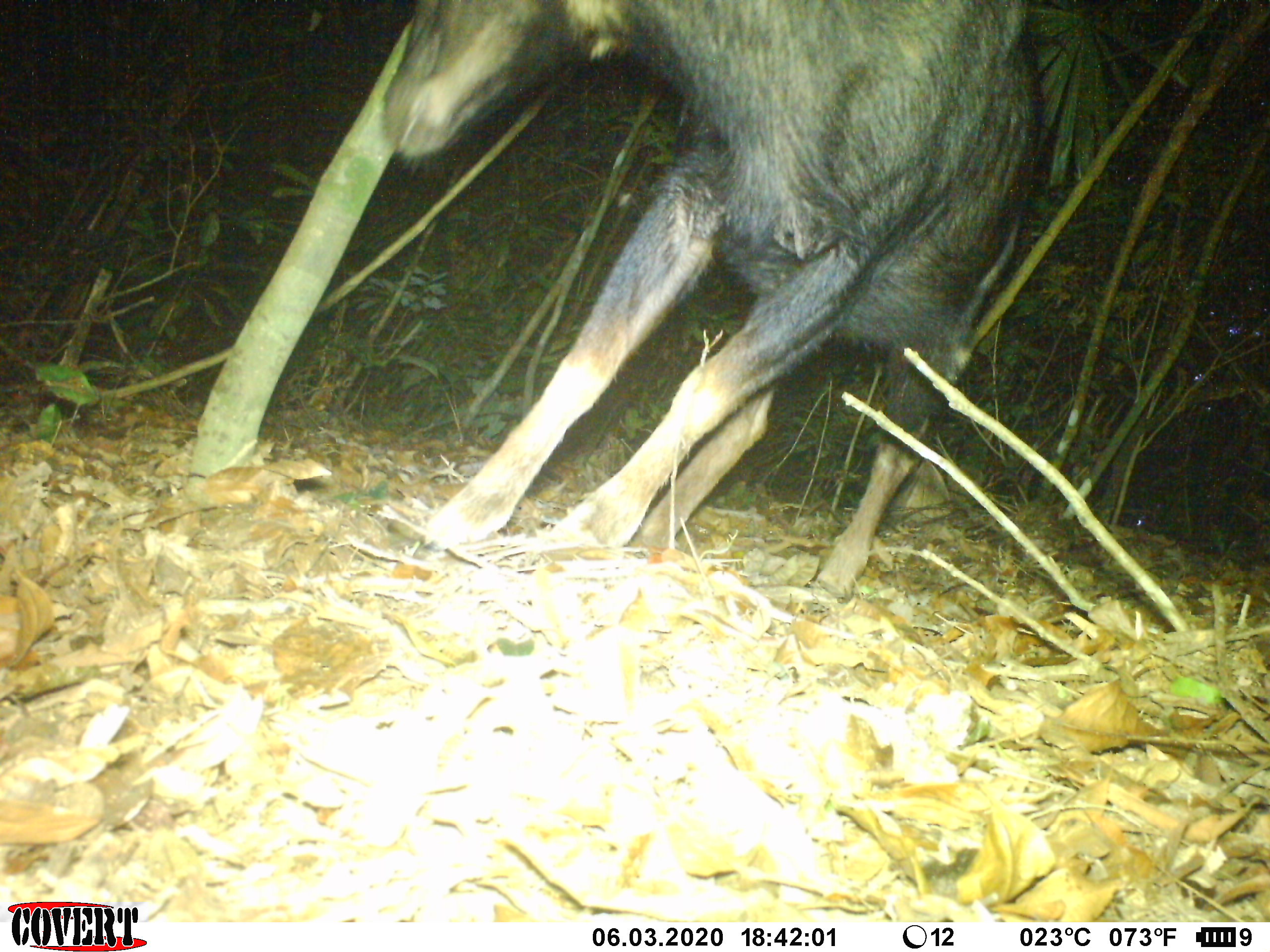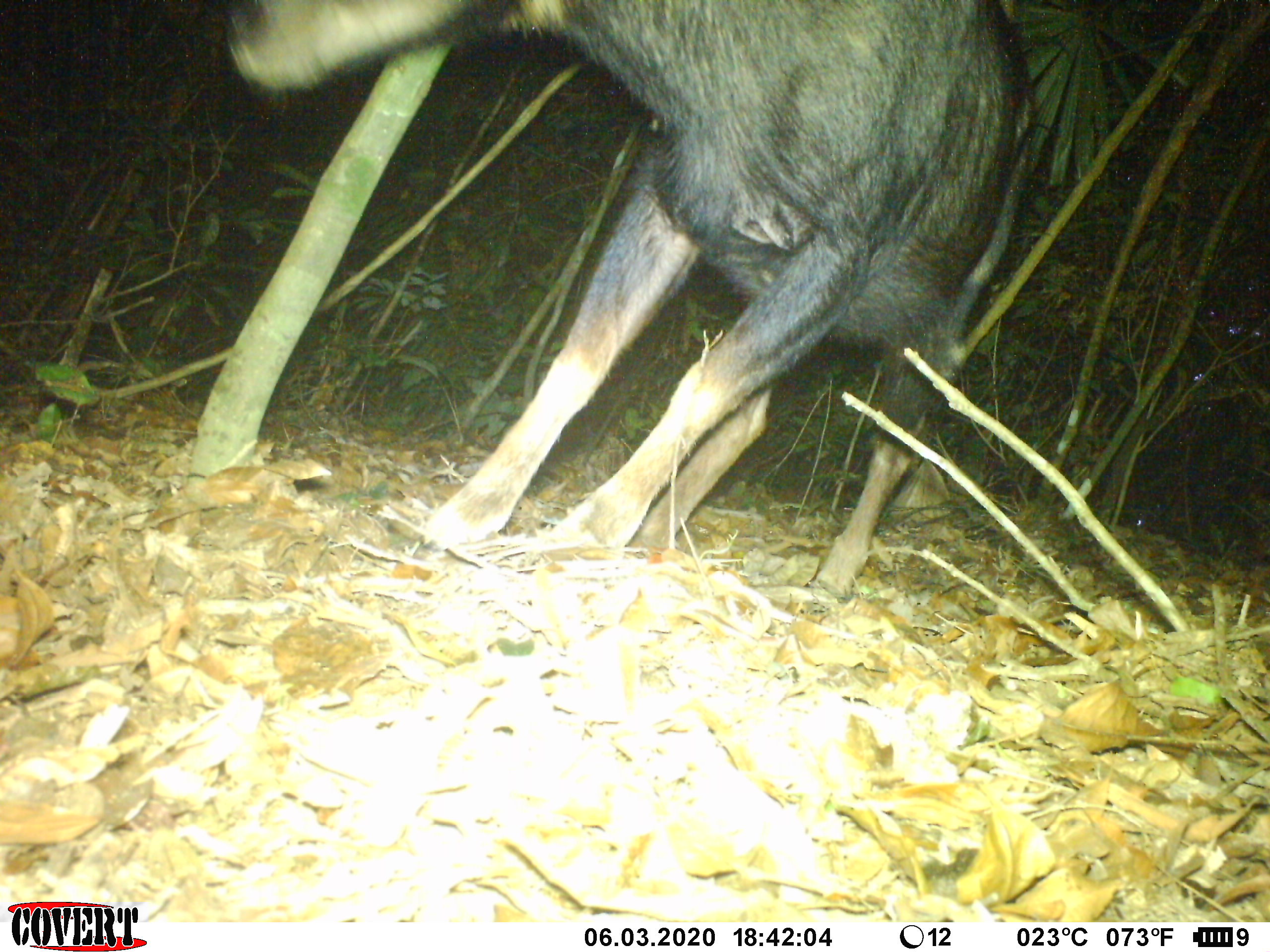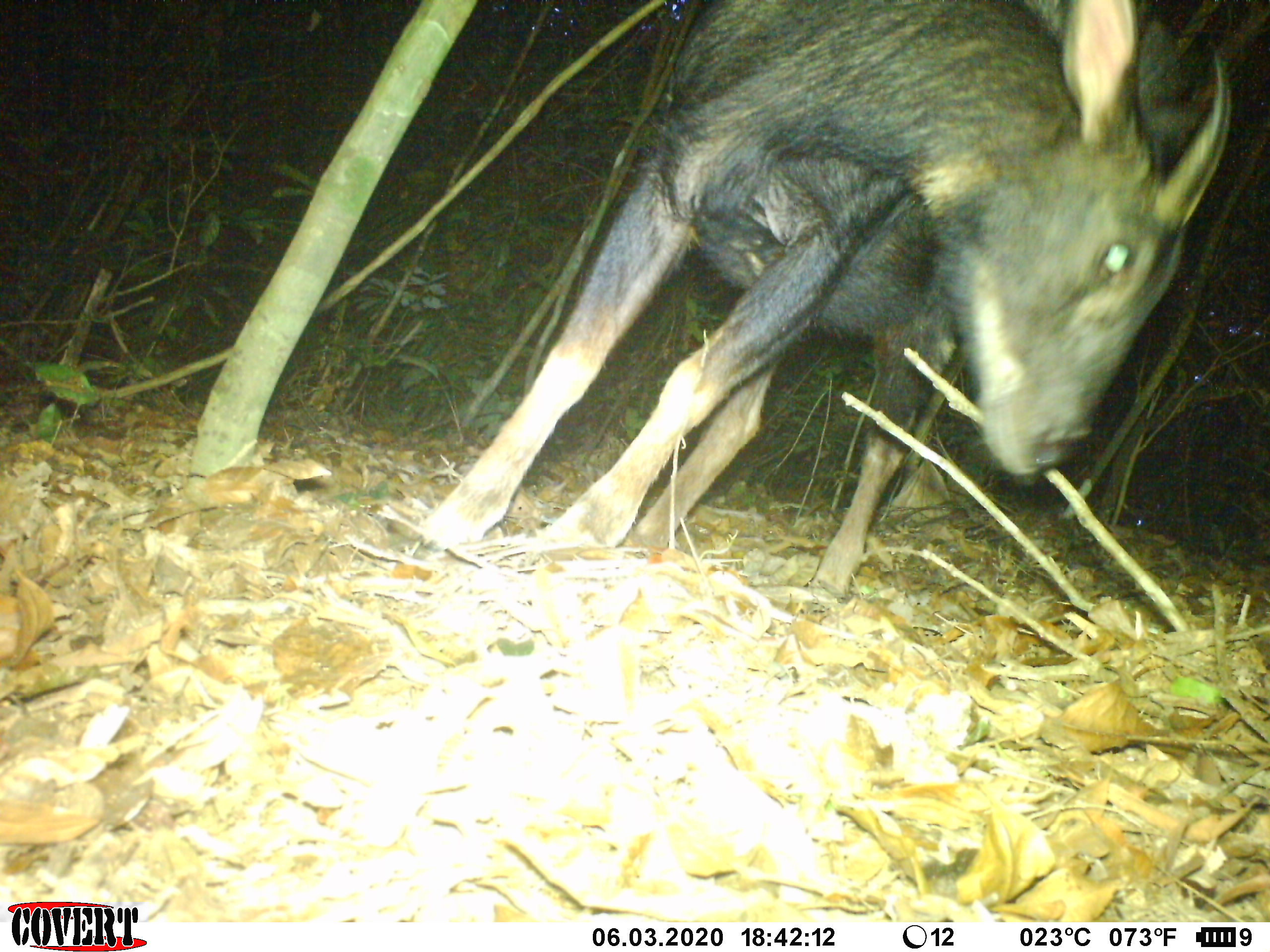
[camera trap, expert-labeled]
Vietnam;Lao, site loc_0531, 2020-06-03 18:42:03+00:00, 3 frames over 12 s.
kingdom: Animalia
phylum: Chordata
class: Mammalia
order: Artiodactyla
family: Bovidae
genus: Capricornis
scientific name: Capricornis sumatraensis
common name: chinese serow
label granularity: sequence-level